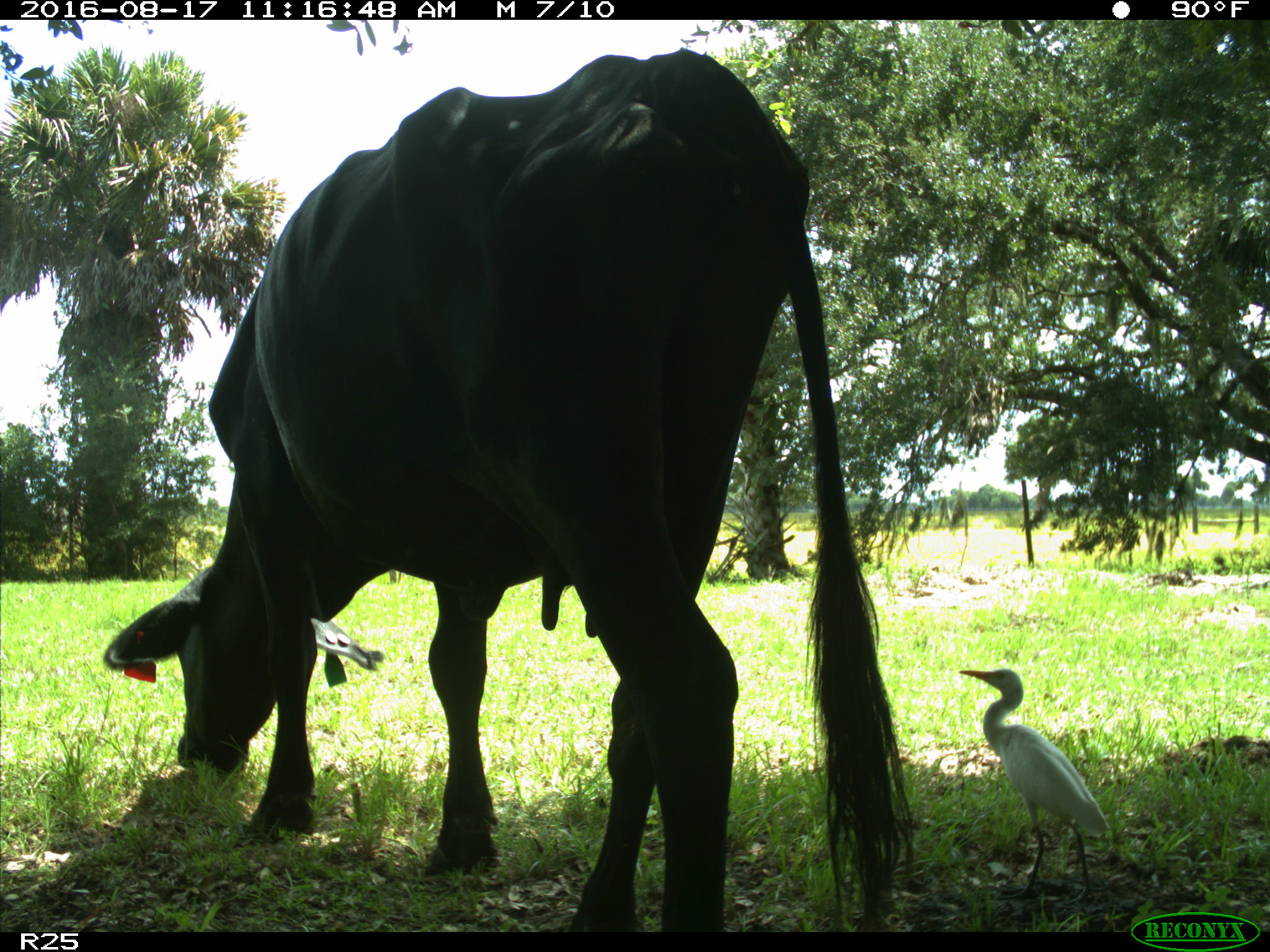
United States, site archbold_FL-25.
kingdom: Animalia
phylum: Chordata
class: Mammalia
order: Artiodactyla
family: Bovidae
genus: Bos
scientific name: Bos taurus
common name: domestic cow